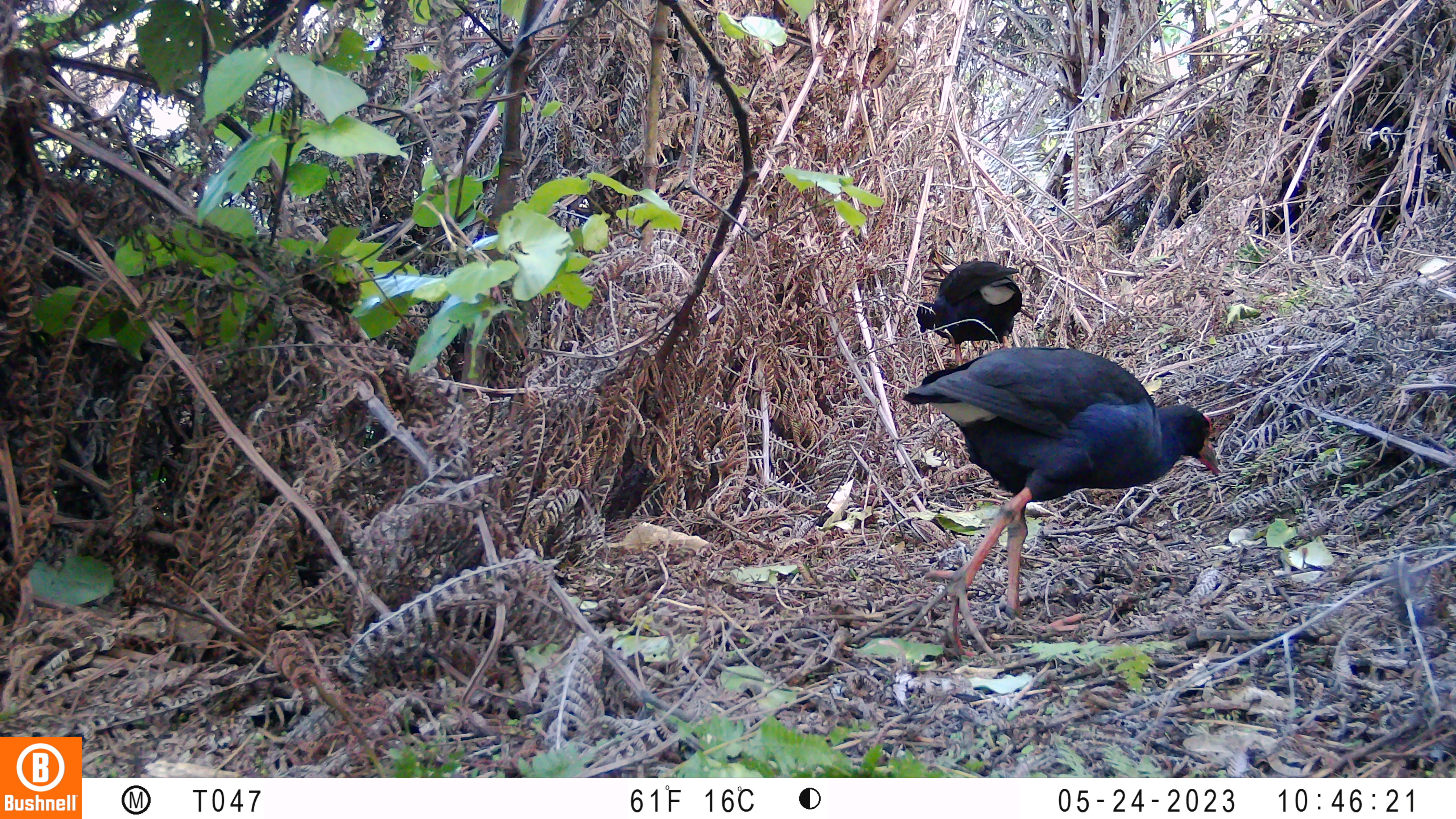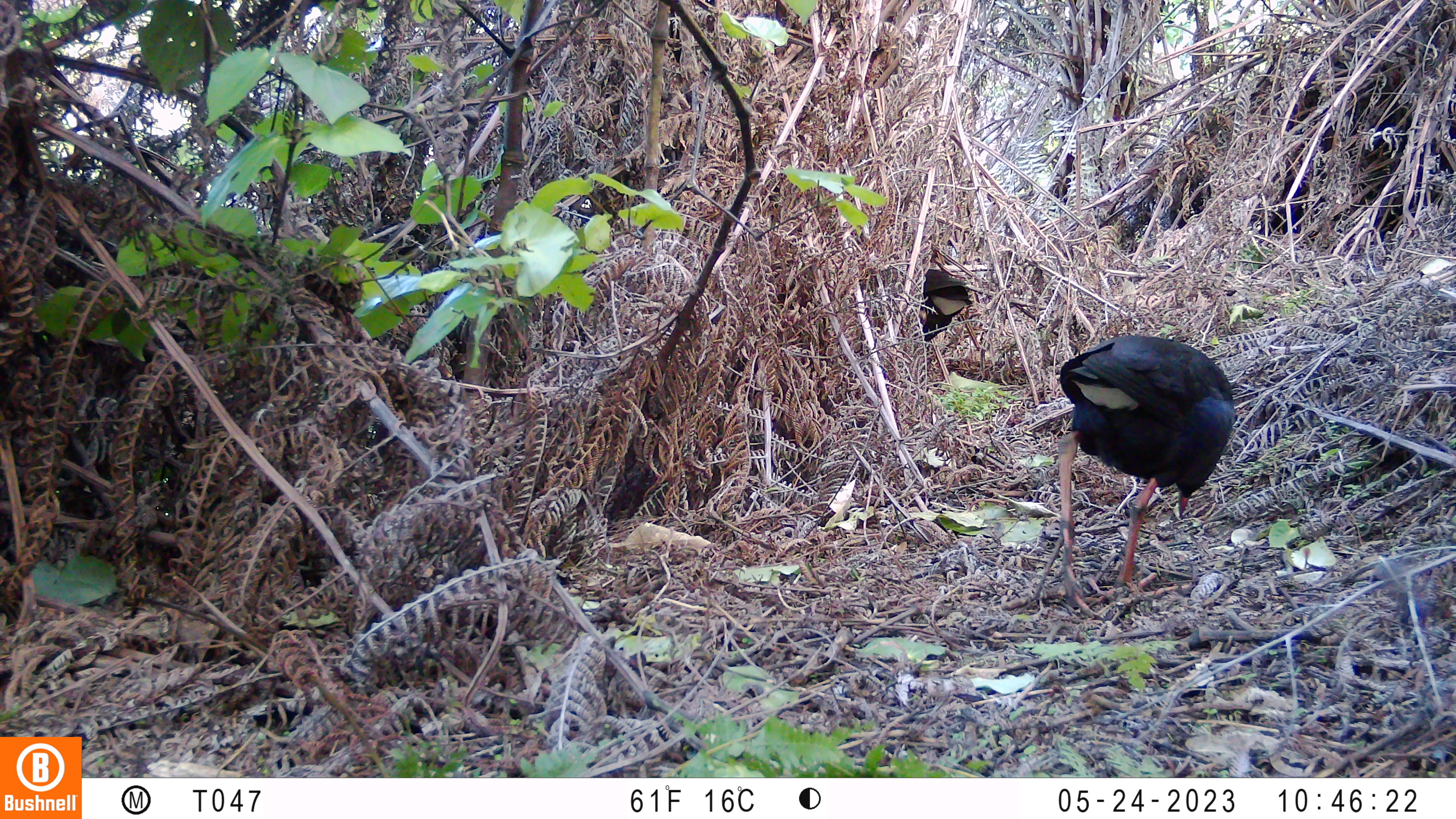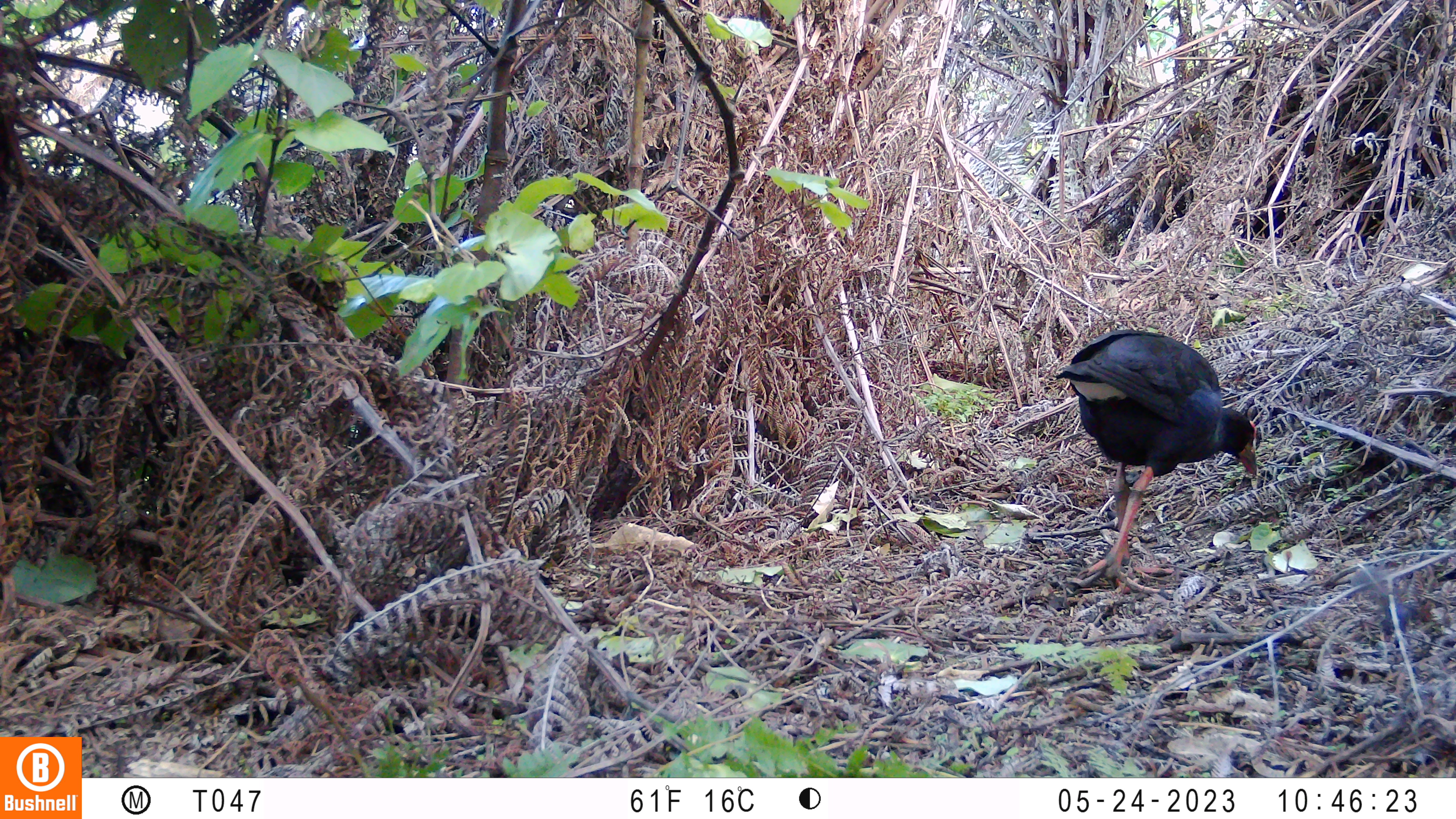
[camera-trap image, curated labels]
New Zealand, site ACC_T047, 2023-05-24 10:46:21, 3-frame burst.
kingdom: Animalia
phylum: Chordata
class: Aves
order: Gruiformes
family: Rallidae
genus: Porphyrio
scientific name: Porphyrio melanotus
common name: australasian swamphen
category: pukeko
Pukeko (australasian swamphen) (Porphyrio melanotus).